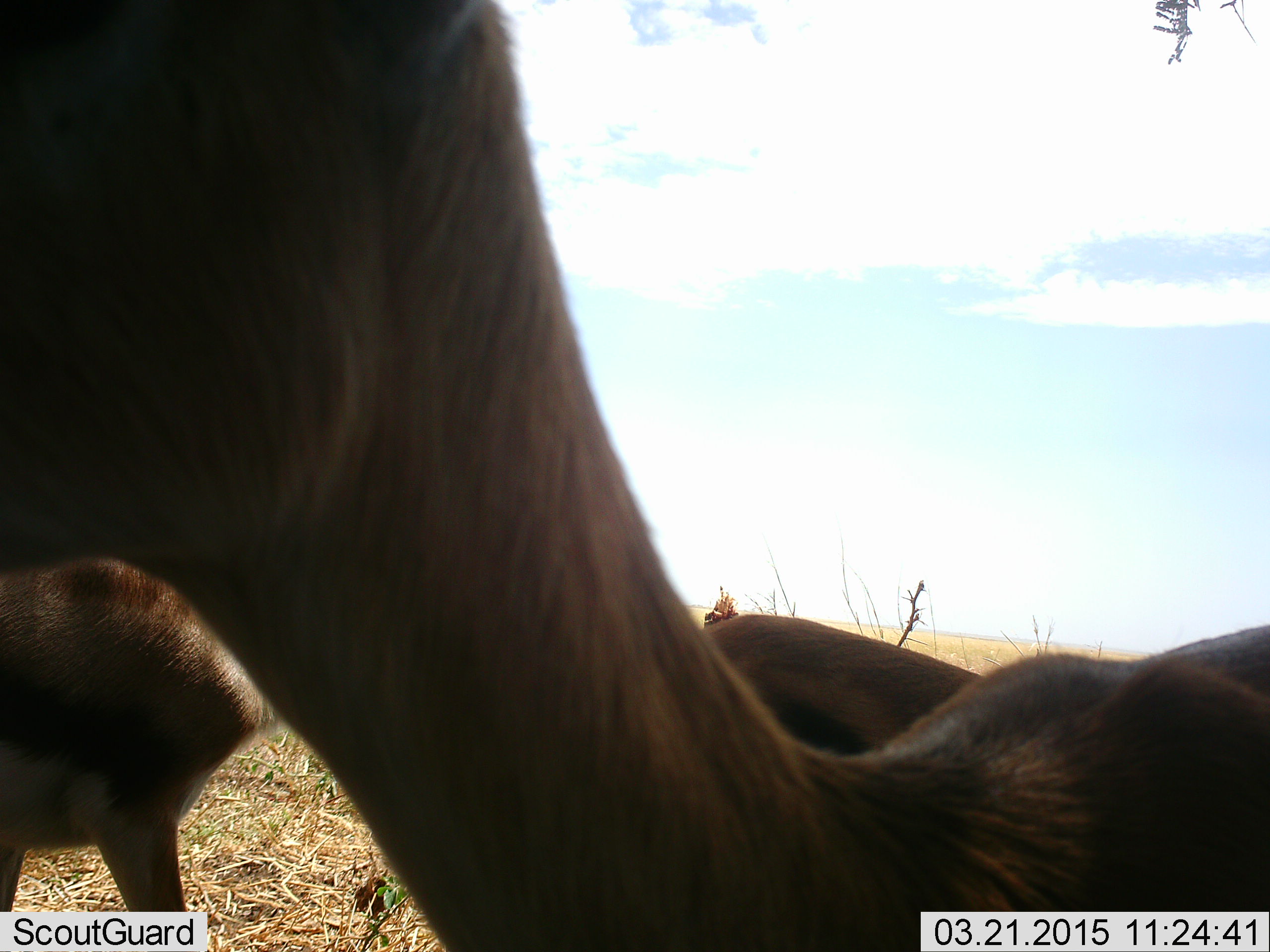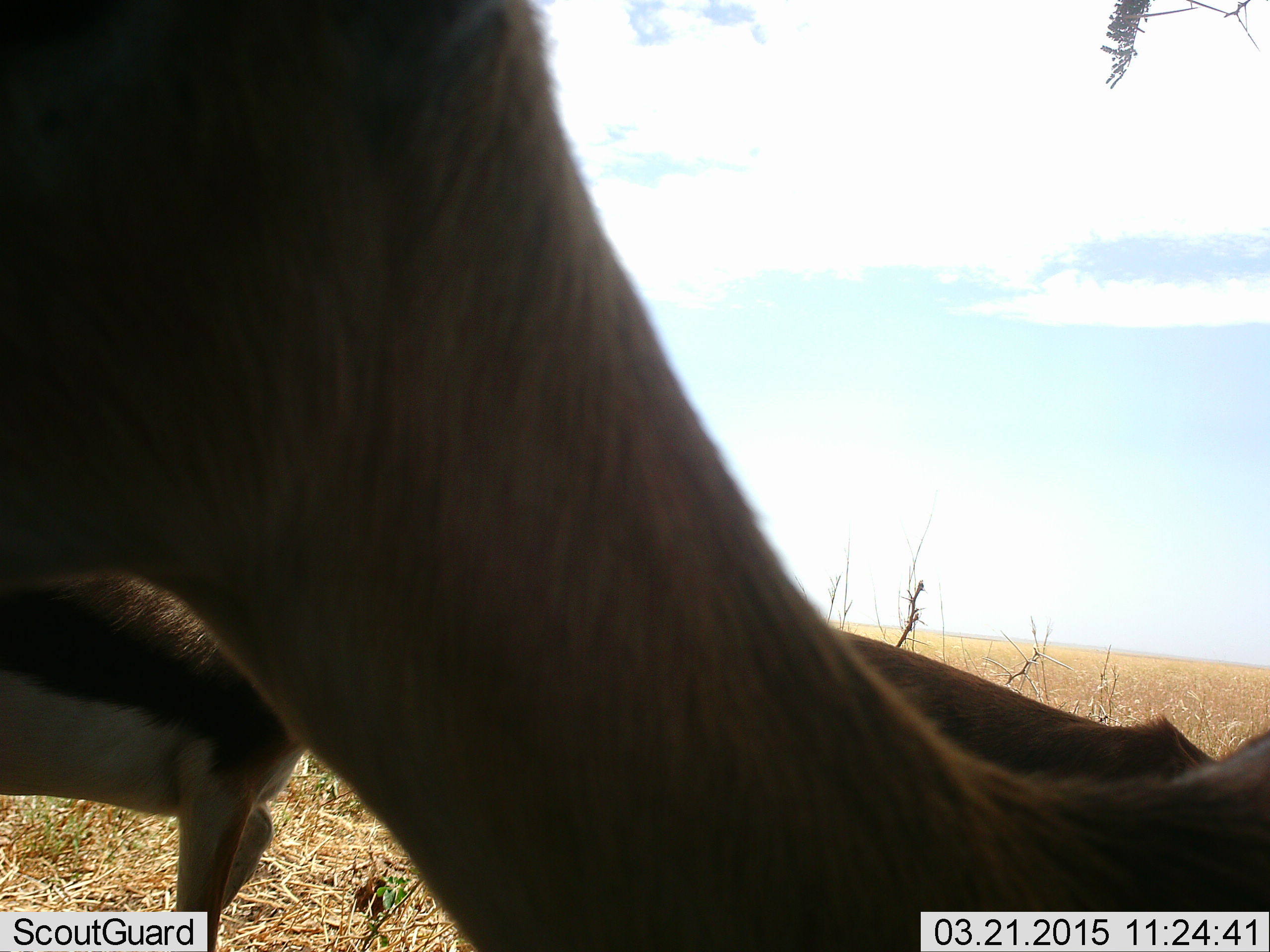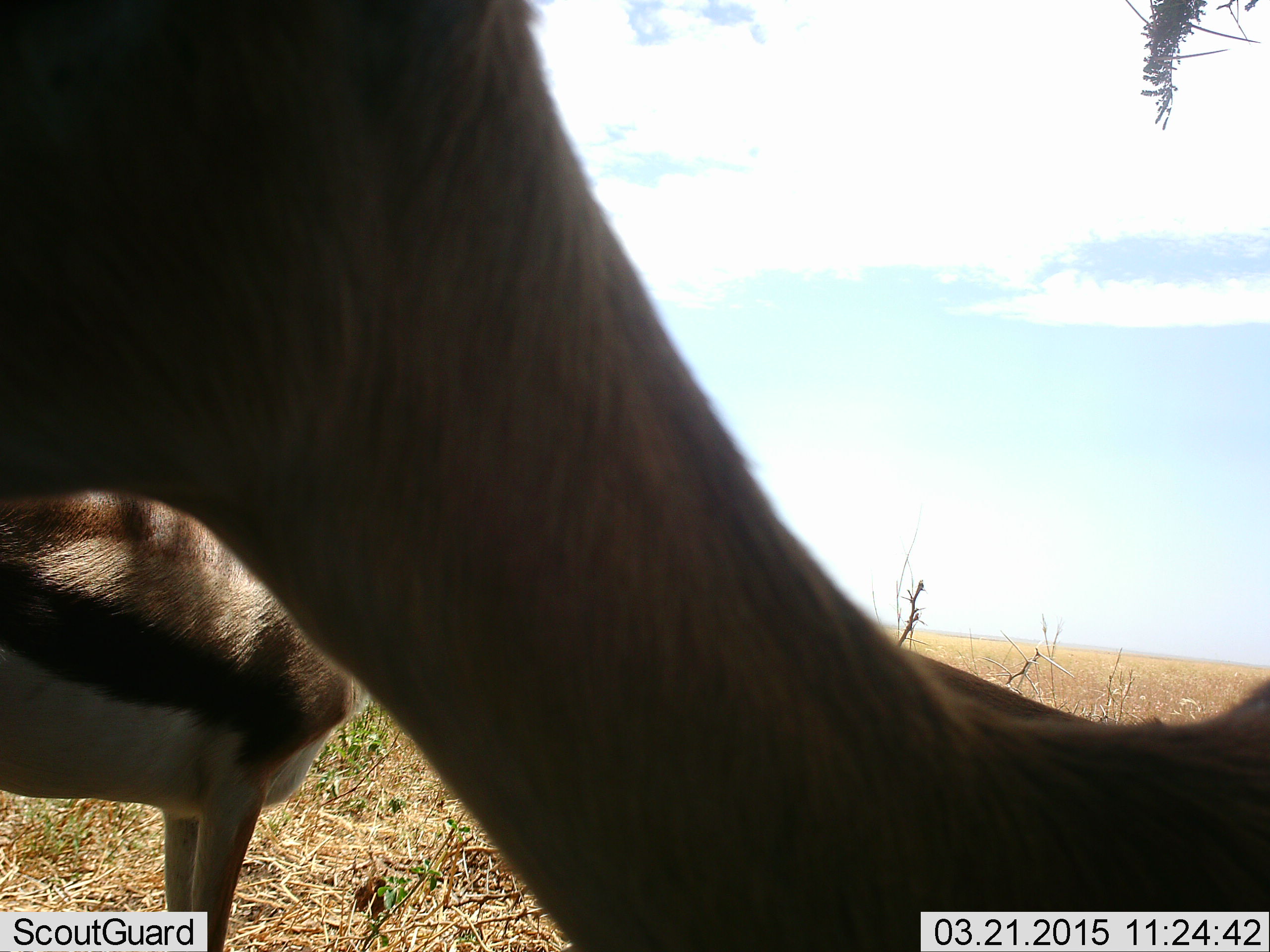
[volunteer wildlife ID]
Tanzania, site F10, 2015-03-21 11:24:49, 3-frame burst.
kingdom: Animalia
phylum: Chordata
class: Mammalia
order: Artiodactyla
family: Bovidae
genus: Eudorcas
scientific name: Eudorcas thomsonii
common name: thomson's gazelle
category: gazellethomsons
Gazellethomsons (thomson's gazelle) (Eudorcas thomsonii), count 3. Behavior (volunteer vote fractions): standing 100%, resting 10%, moving 30%, interacting 0%. Young present (vote fraction): 0%. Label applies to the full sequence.